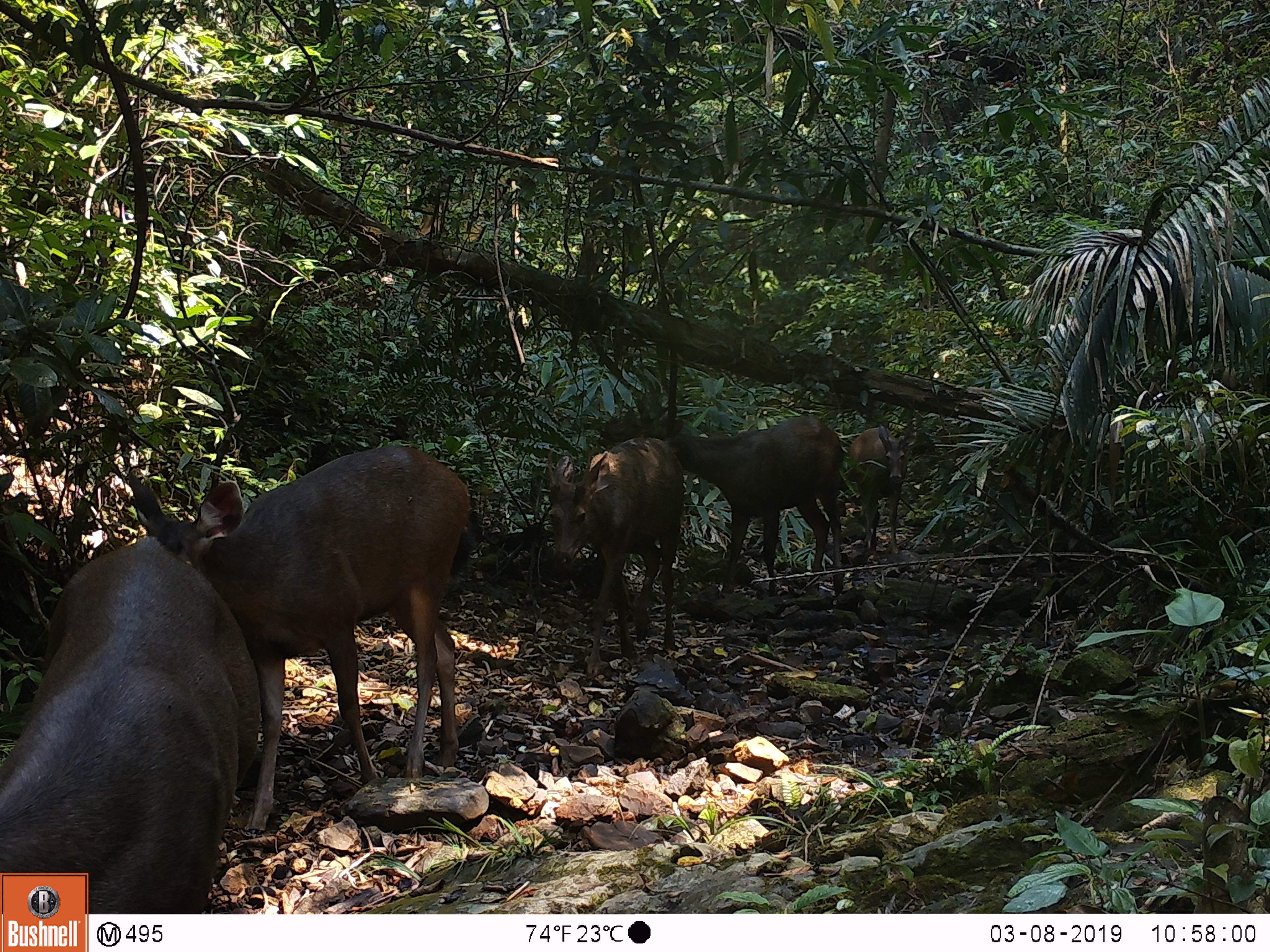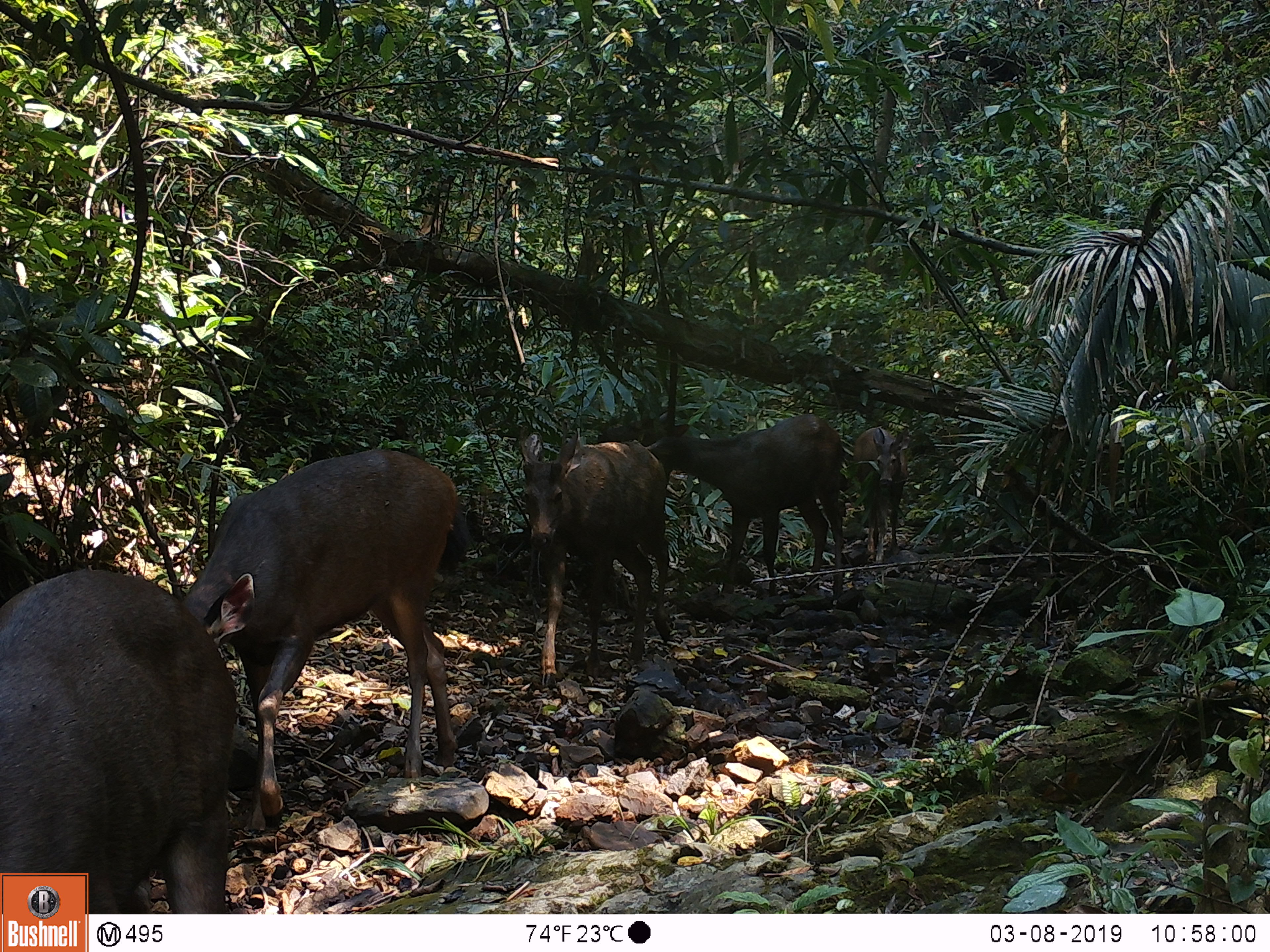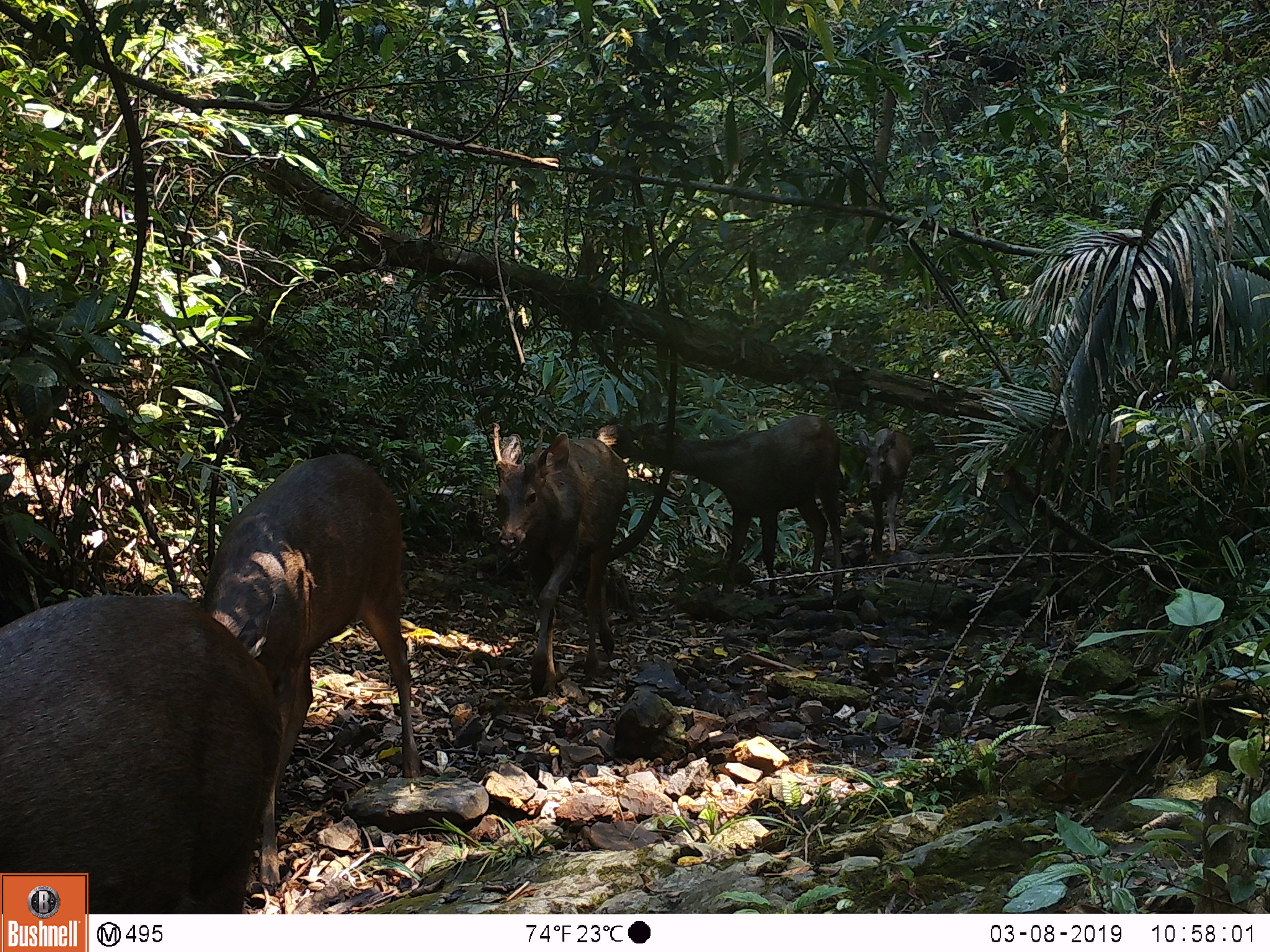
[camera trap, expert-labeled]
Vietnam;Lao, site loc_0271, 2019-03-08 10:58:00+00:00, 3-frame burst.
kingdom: Animalia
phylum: Chordata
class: Mammalia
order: Artiodactyla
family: Cervidae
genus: Rusa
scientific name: Rusa unicolor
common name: sambar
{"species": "sambar (Rusa unicolor)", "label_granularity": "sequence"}